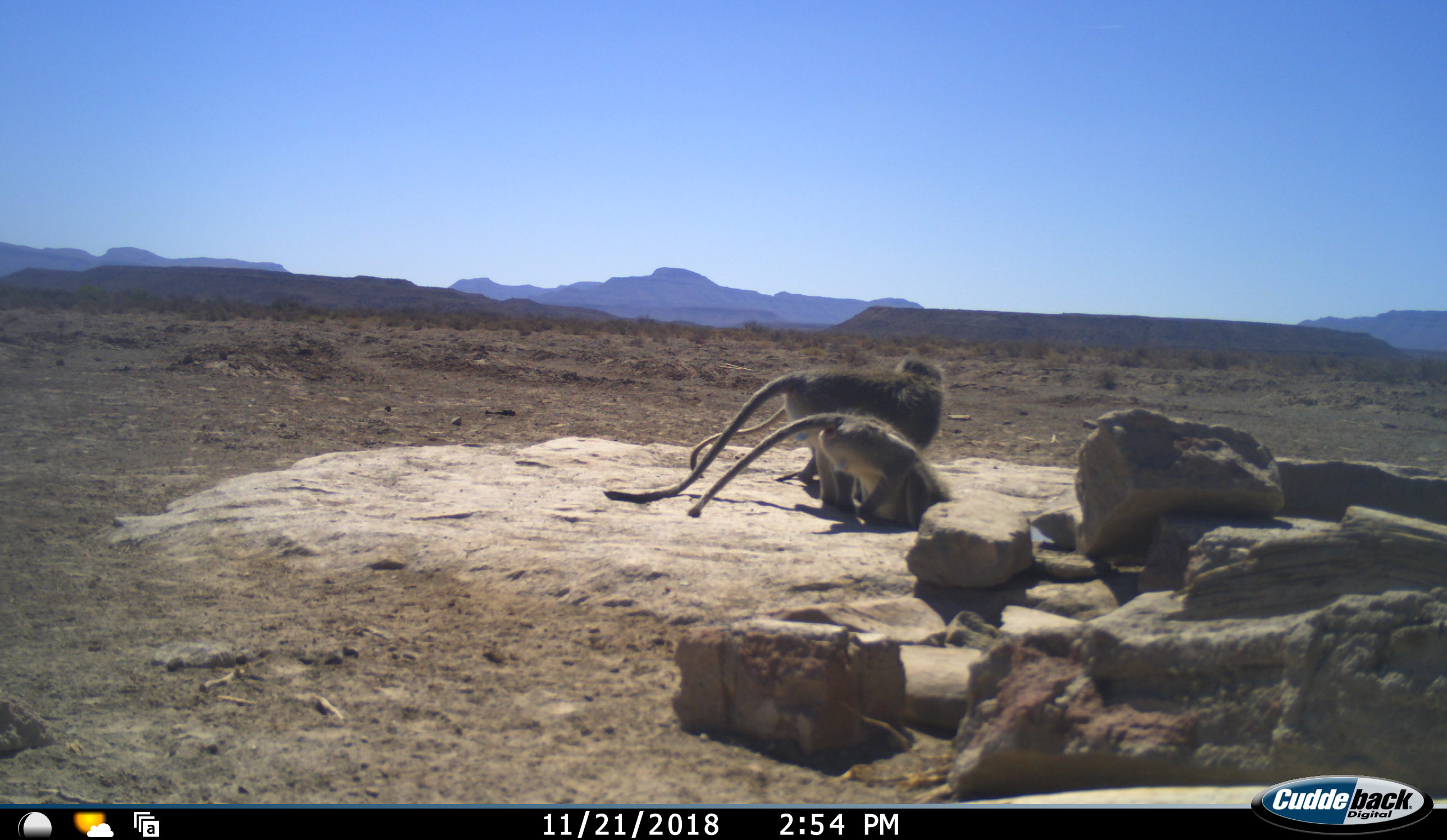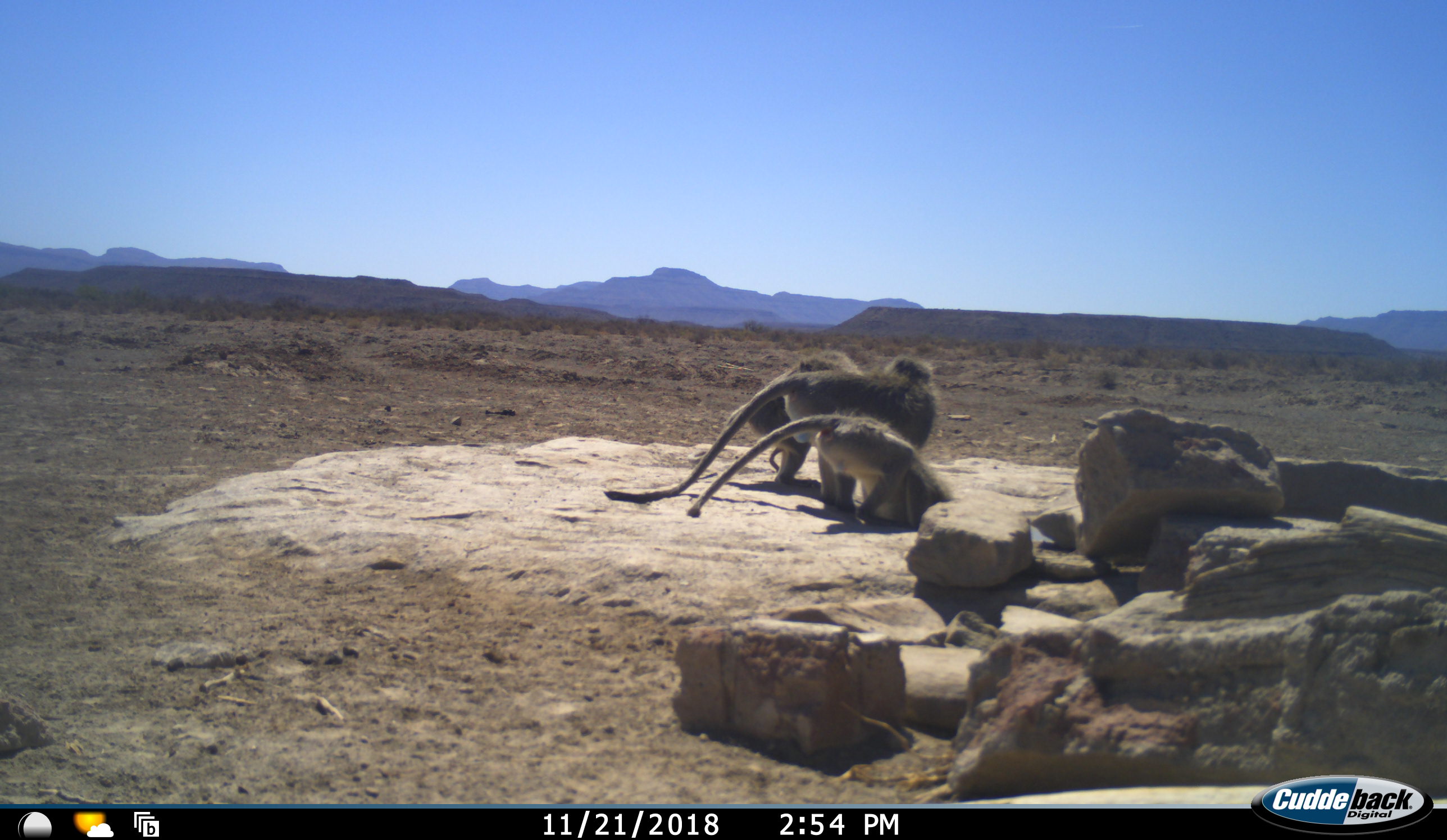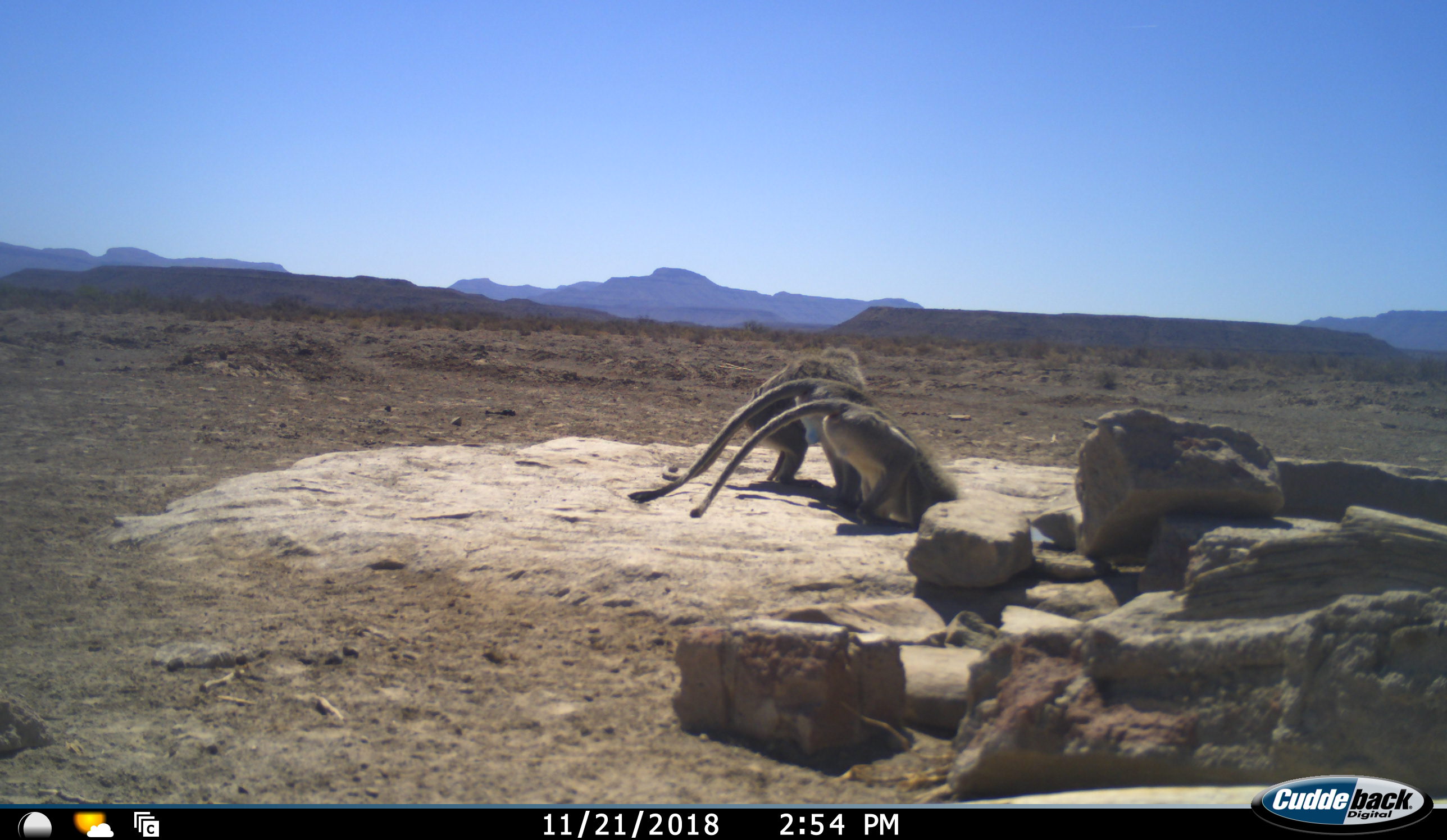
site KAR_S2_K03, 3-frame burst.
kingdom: Animalia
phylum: Chordata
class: Mammalia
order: Primates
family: Cercopithecidae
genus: Chlorocebus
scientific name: Chlorocebus pygerythrus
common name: vervet monkey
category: monkeyvervet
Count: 3.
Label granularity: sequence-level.